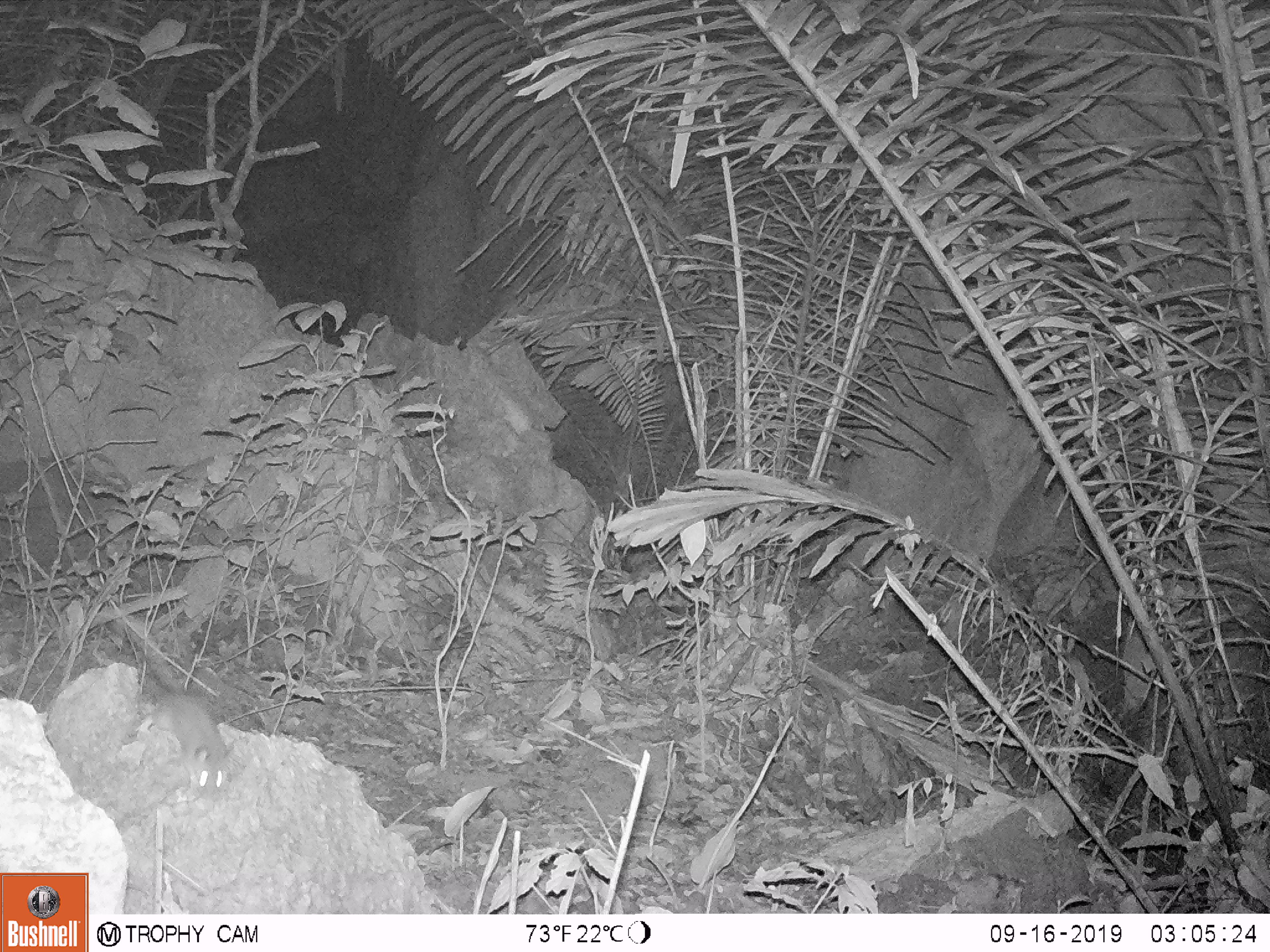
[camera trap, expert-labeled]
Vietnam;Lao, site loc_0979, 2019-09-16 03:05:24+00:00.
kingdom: Animalia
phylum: Chordata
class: Mammalia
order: Rodentia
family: Muridae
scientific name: Muridae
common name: old-world mice and rats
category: unidentified murid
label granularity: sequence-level